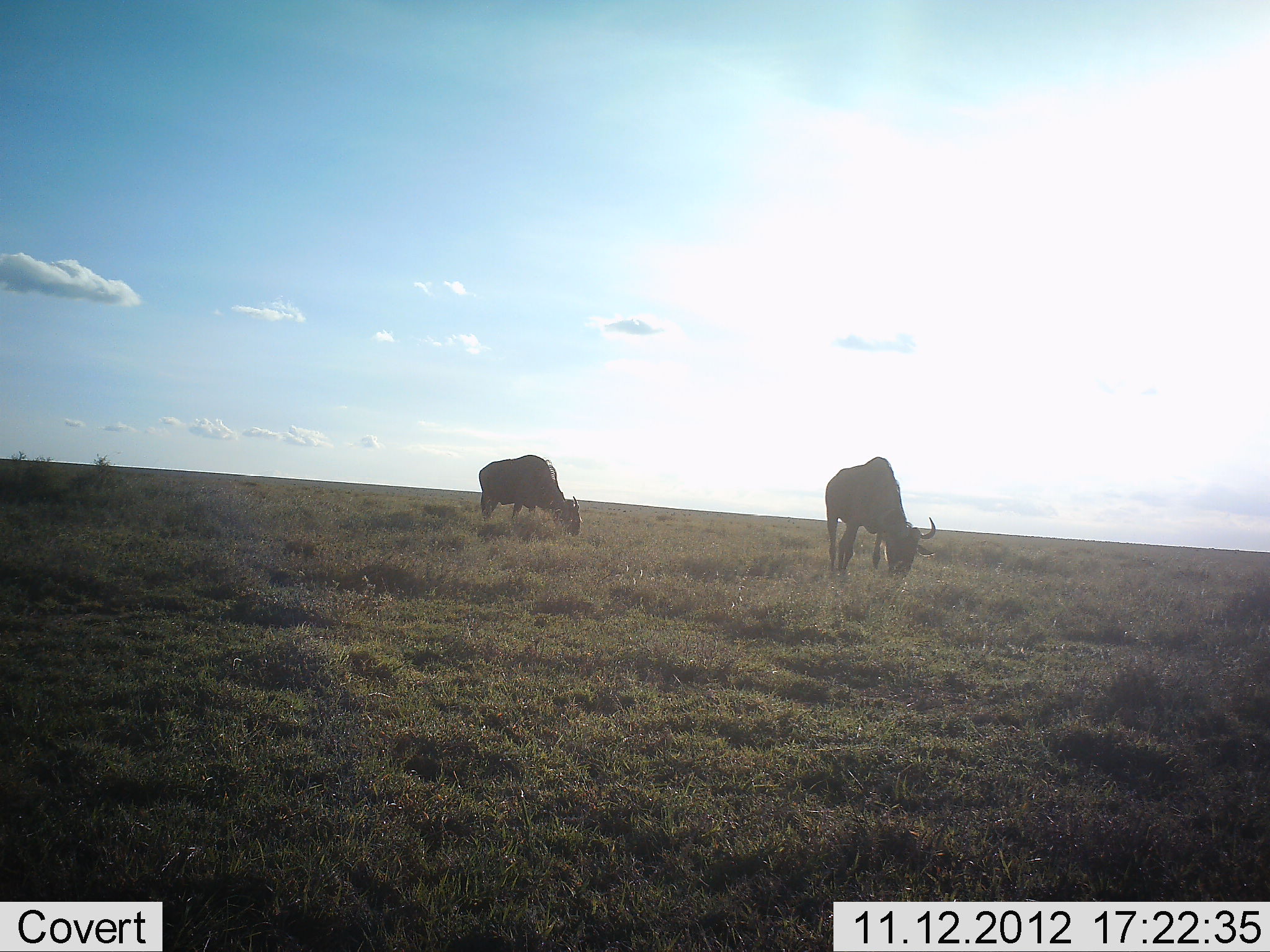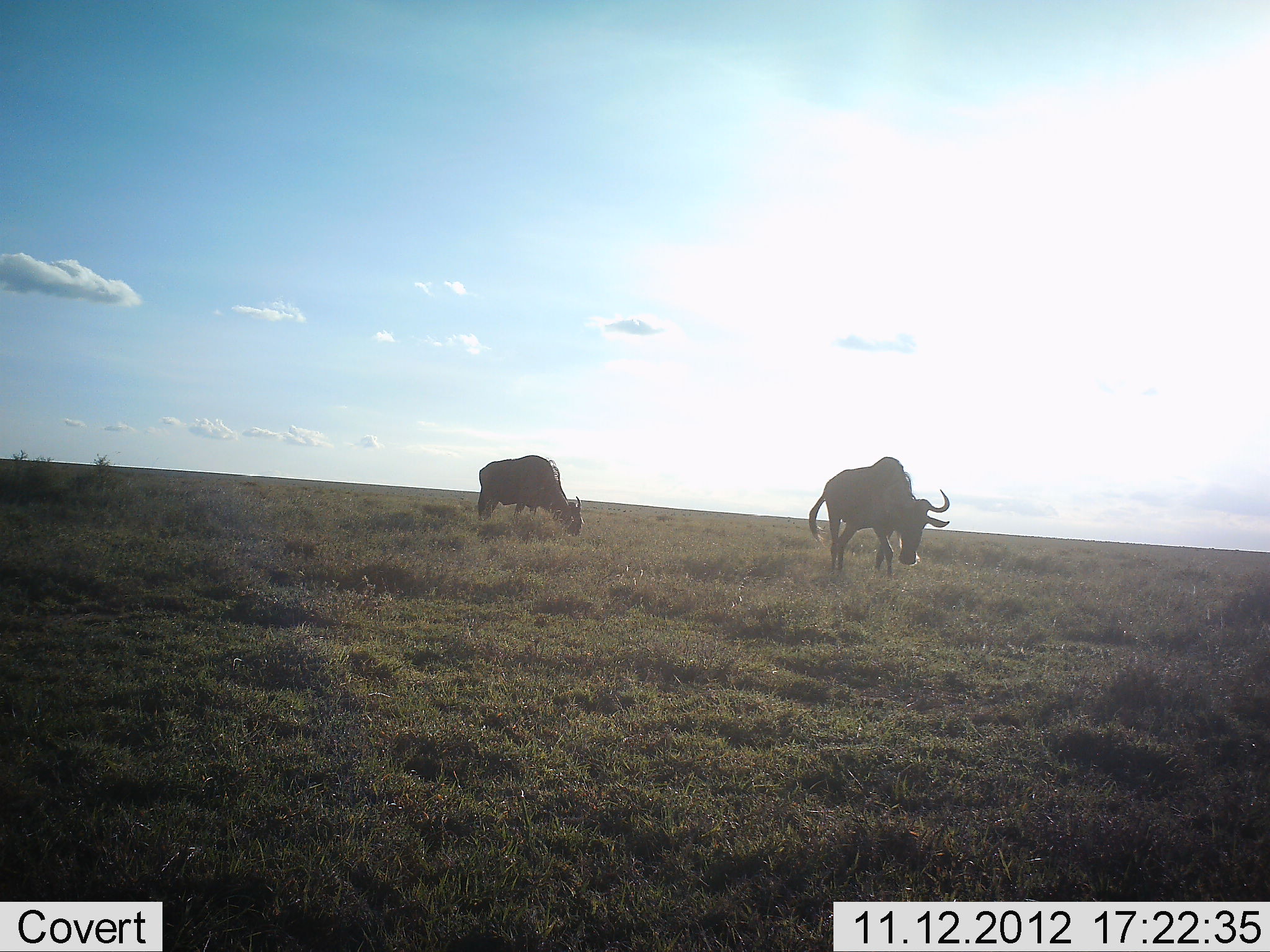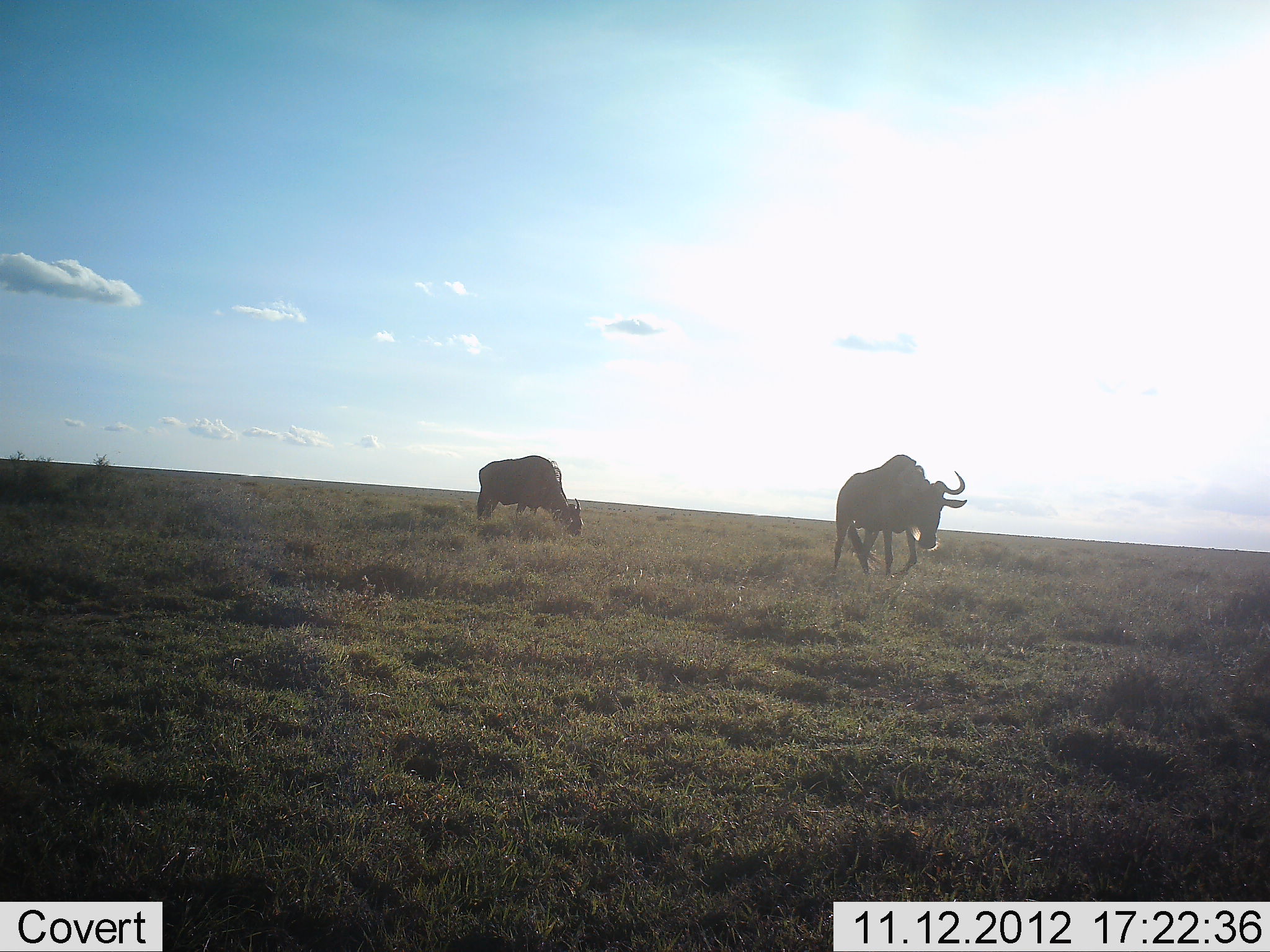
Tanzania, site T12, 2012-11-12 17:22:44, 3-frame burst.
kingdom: Animalia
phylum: Chordata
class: Mammalia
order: Artiodactyla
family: Bovidae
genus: Connochaetes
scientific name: Connochaetes taurinus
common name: blue wildebeest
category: wildebeest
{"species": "wildebeest (blue wildebeest) (Connochaetes taurinus)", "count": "2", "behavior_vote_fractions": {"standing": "20%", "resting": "0%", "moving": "10%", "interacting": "0%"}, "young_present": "0%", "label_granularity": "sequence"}